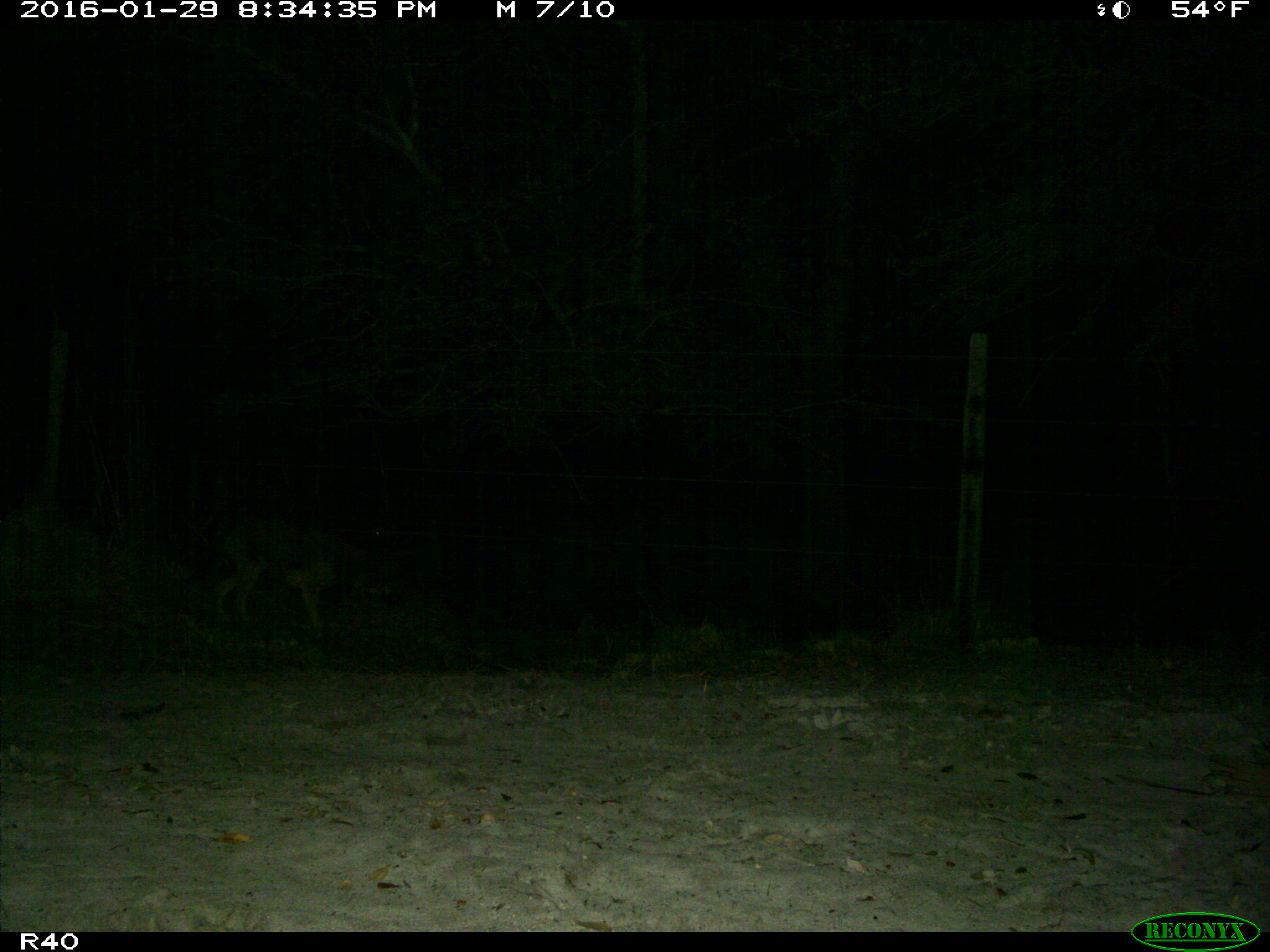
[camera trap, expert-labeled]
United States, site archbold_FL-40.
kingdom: Animalia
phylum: Chordata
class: Mammalia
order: Carnivora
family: Canidae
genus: Canis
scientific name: Canis latrans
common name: coyote